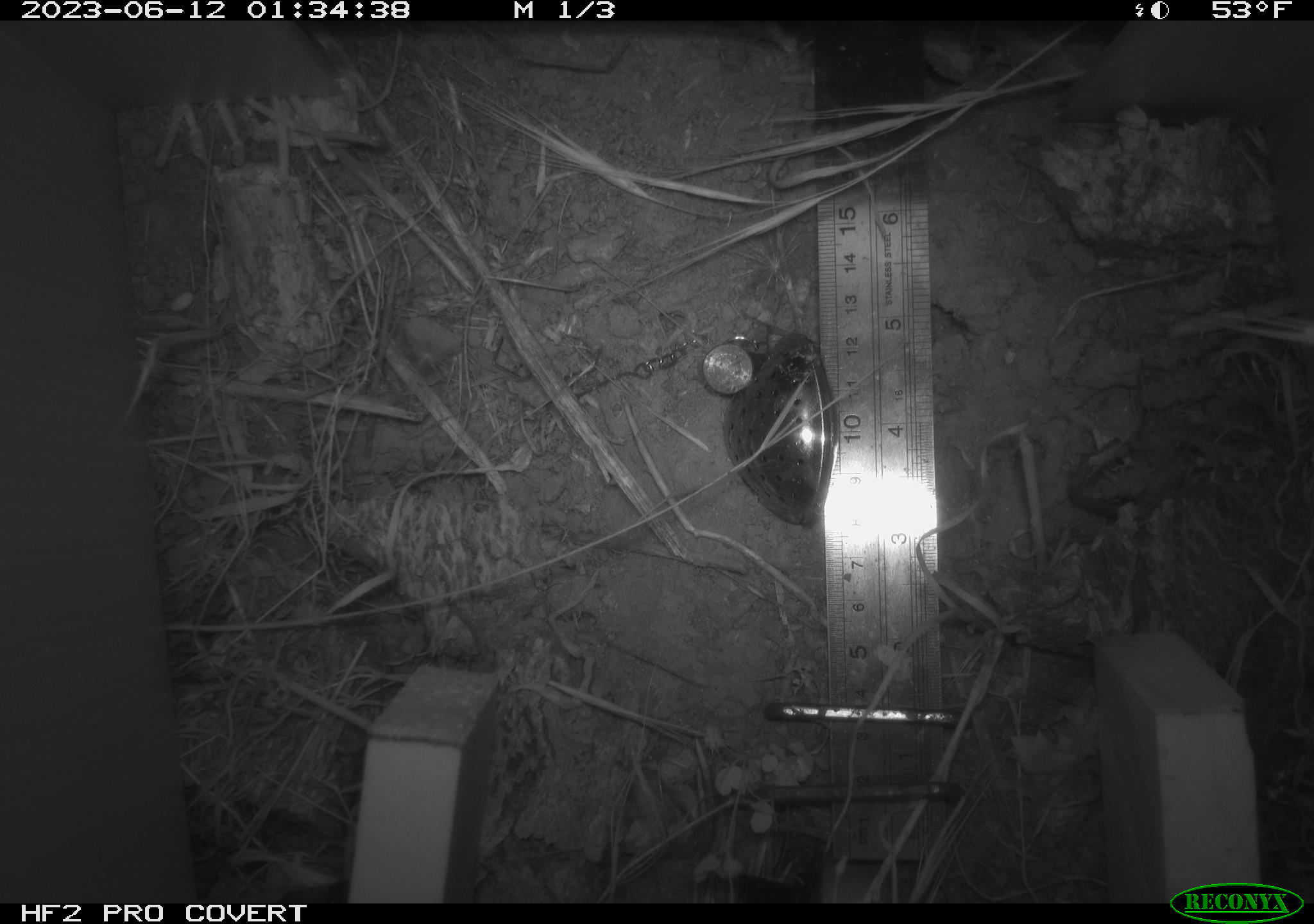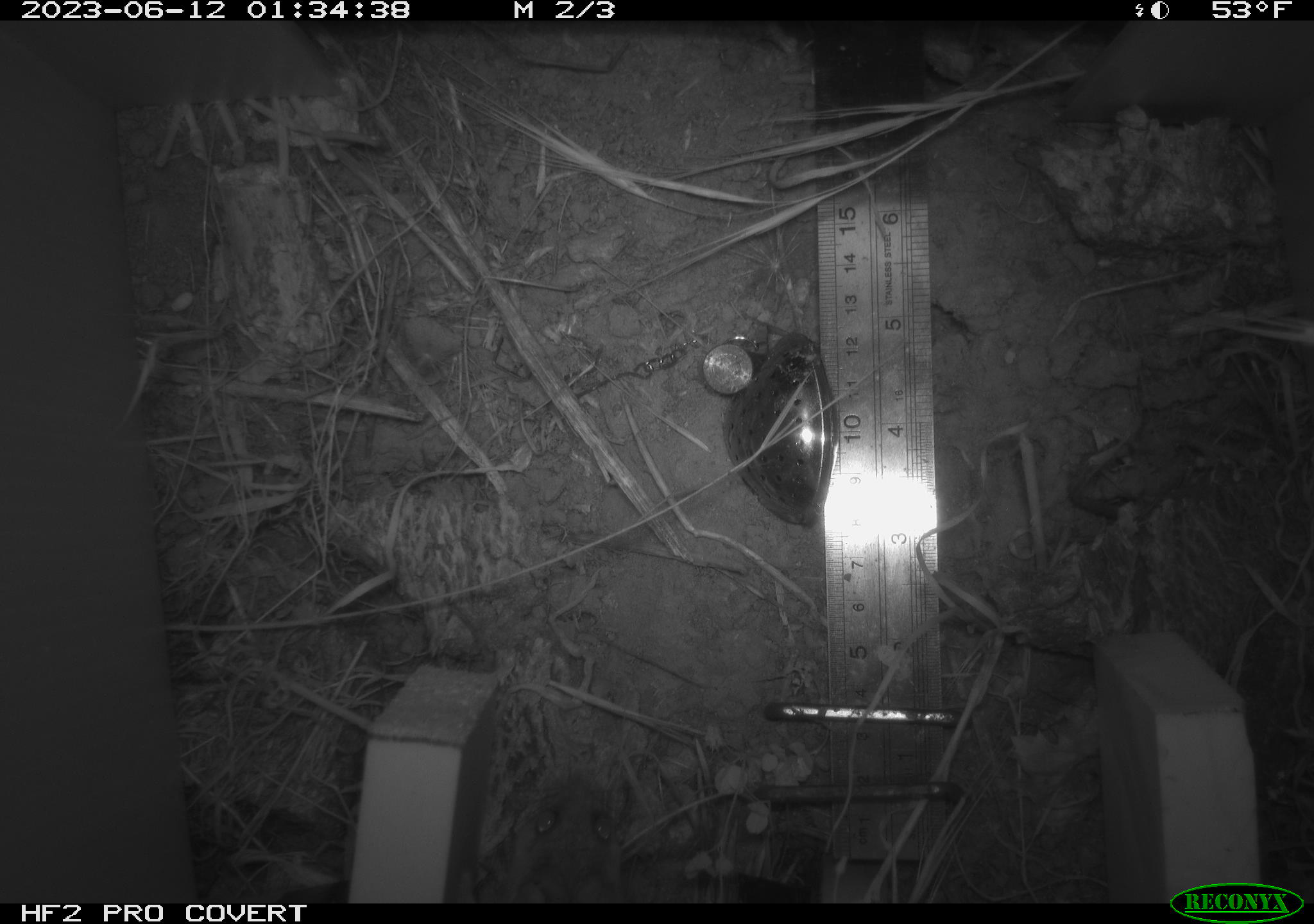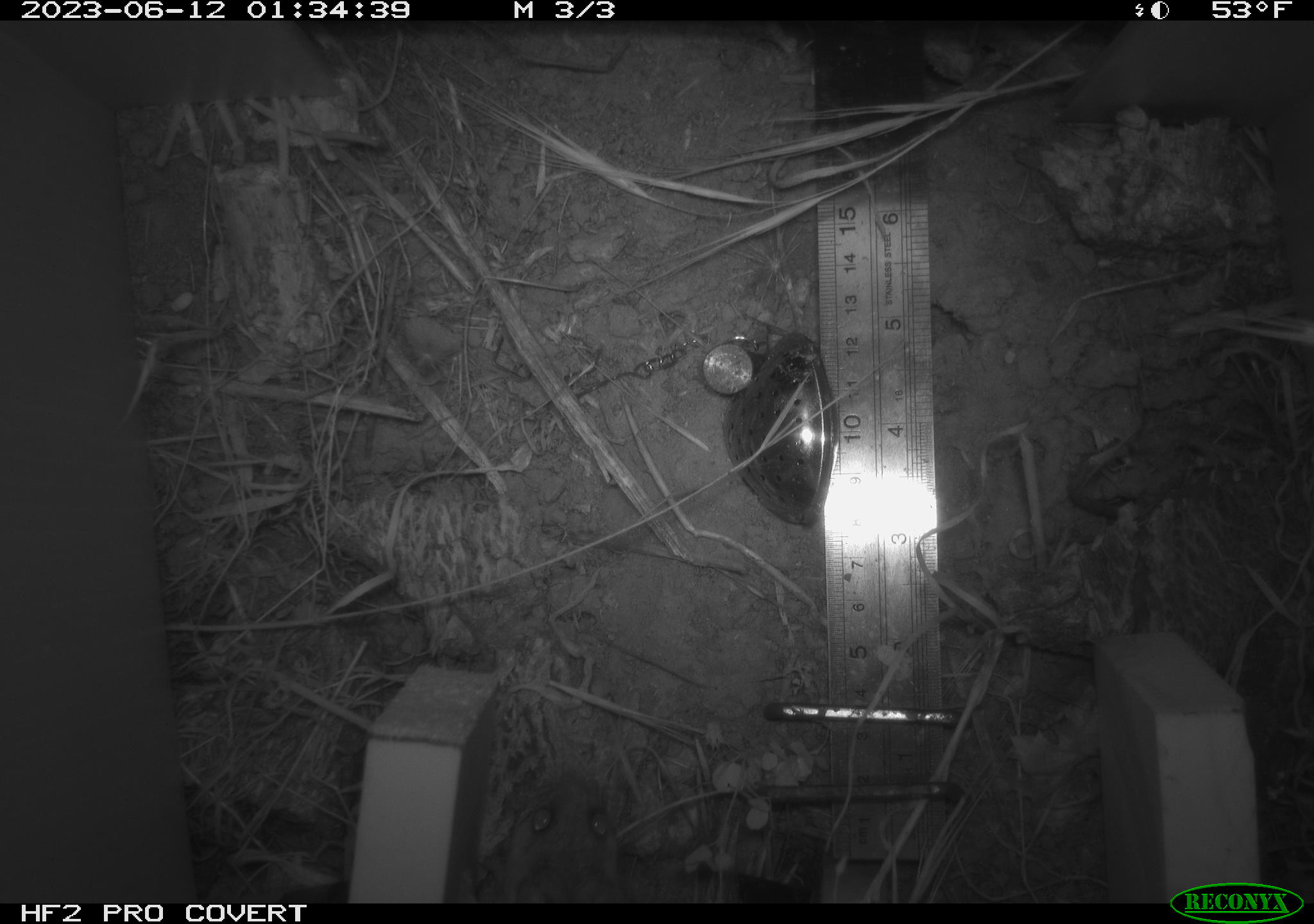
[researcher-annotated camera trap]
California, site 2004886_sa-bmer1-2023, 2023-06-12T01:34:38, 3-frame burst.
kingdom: Animalia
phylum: Chordata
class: Mammalia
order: Rodentia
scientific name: Rodentia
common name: mouse species